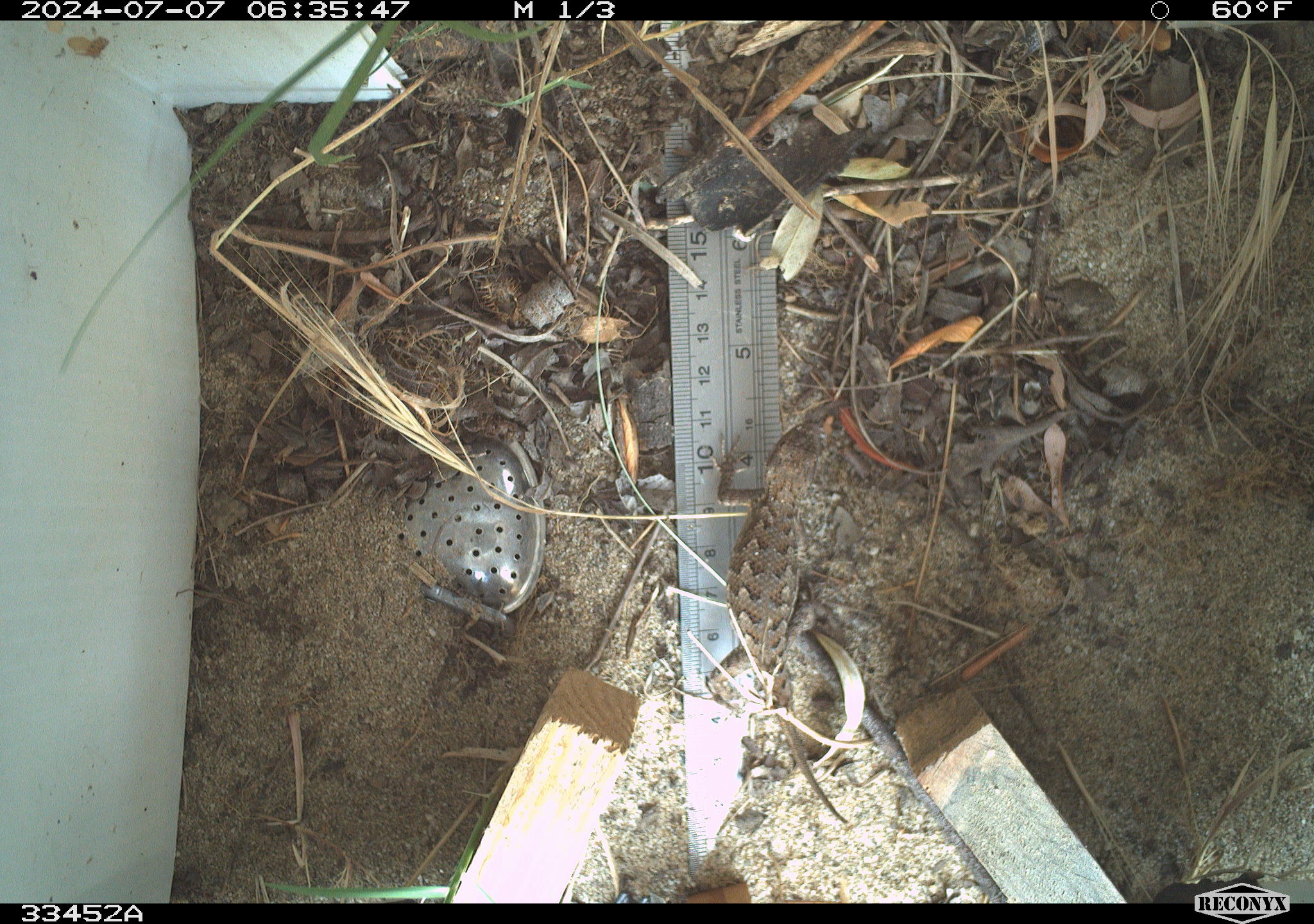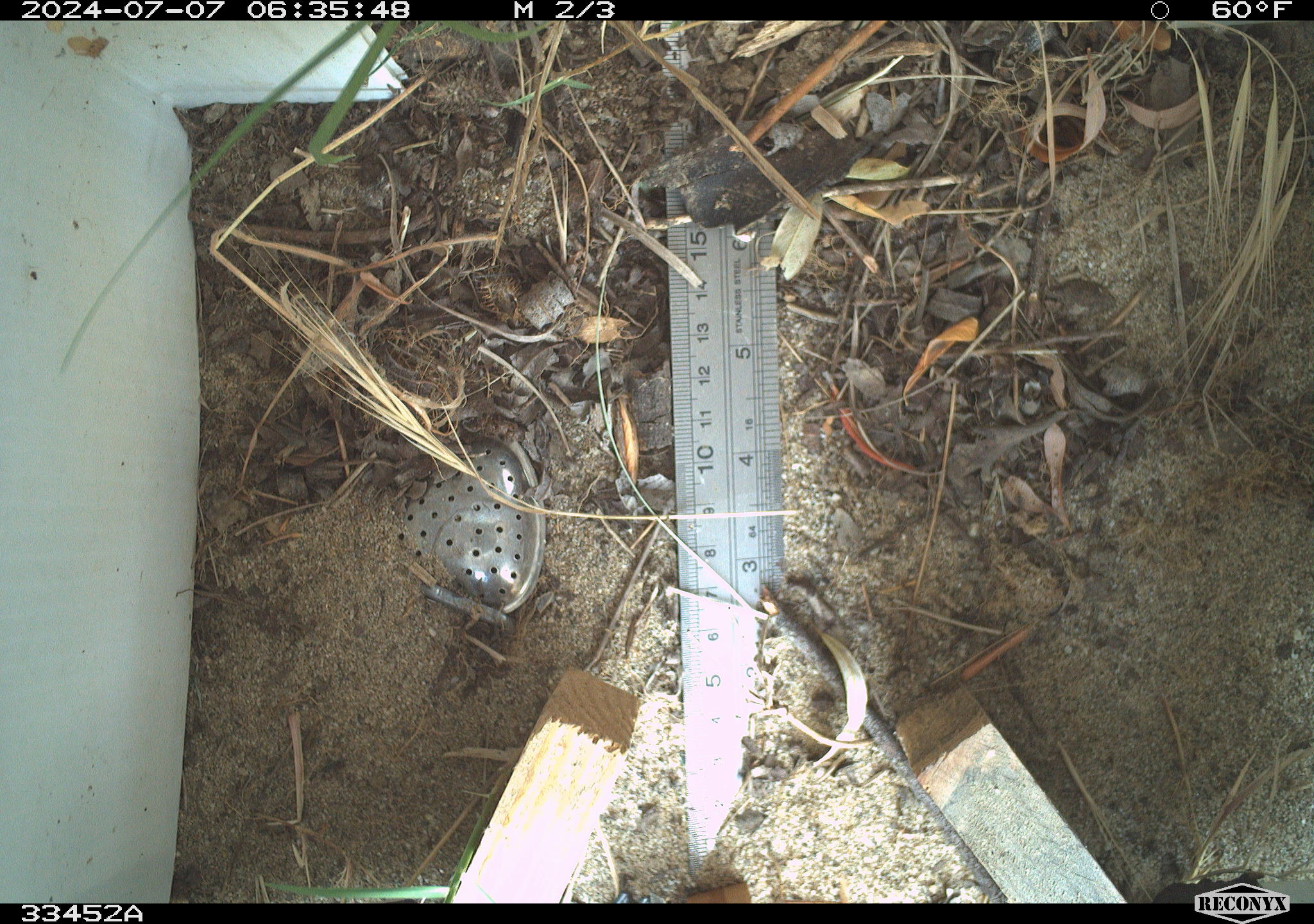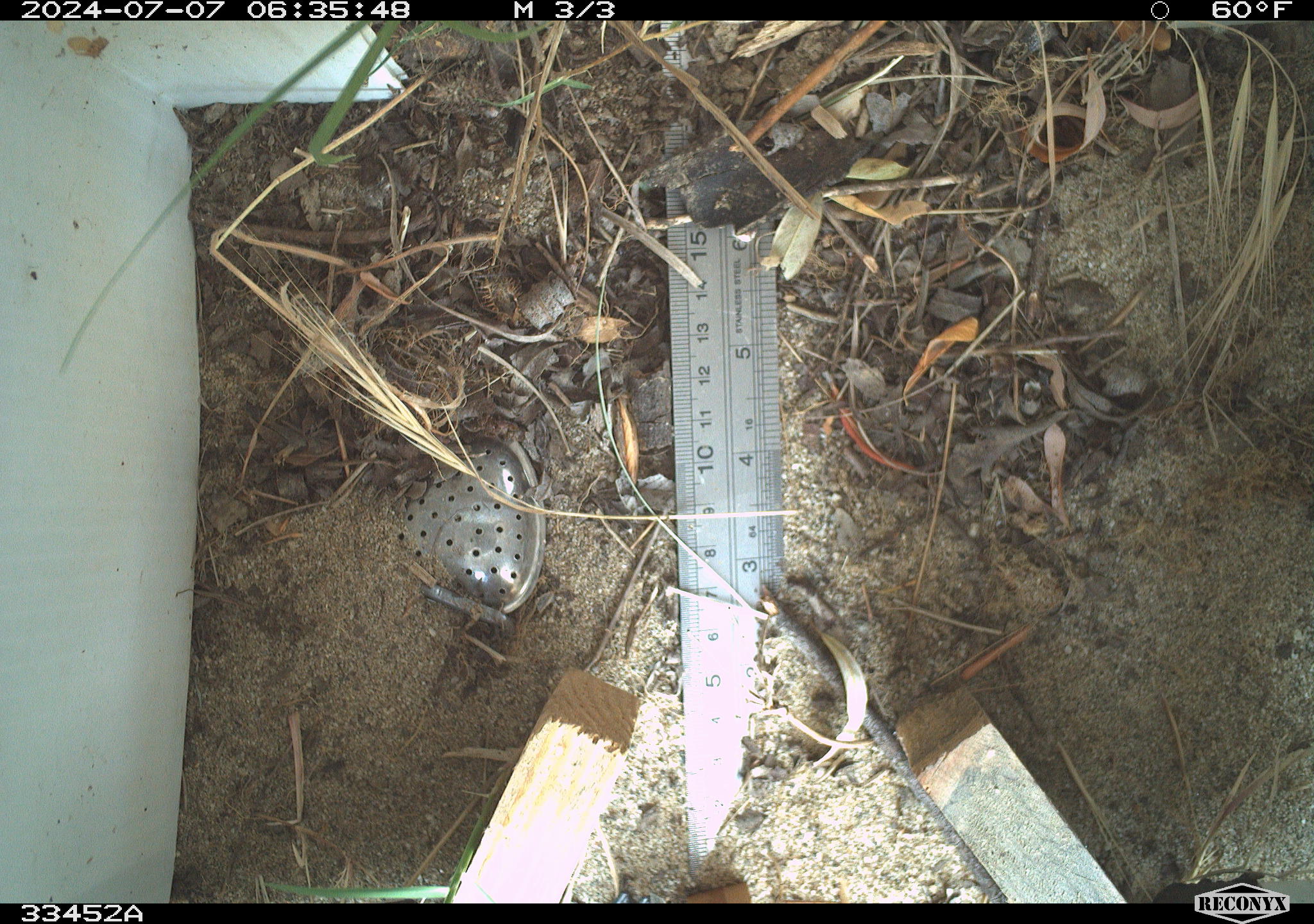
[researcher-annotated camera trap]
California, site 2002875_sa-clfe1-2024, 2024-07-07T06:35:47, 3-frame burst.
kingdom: Animalia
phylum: Chordata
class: Reptilia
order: Squamata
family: Phrynosomatidae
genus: Sceloporus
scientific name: Sceloporus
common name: spiny lizards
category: sceloporus species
Sceloporus species (spiny lizards) (Sceloporus).